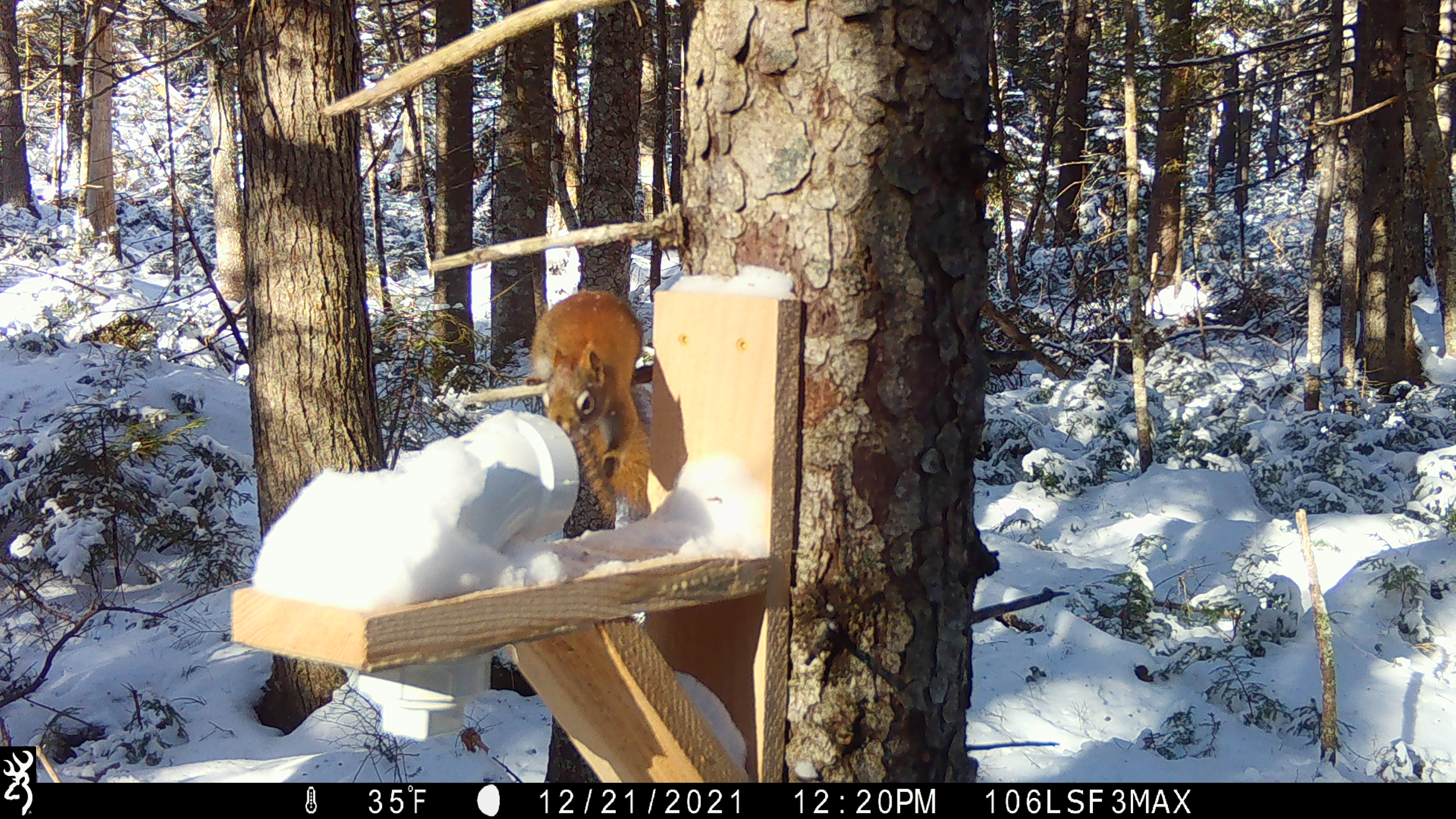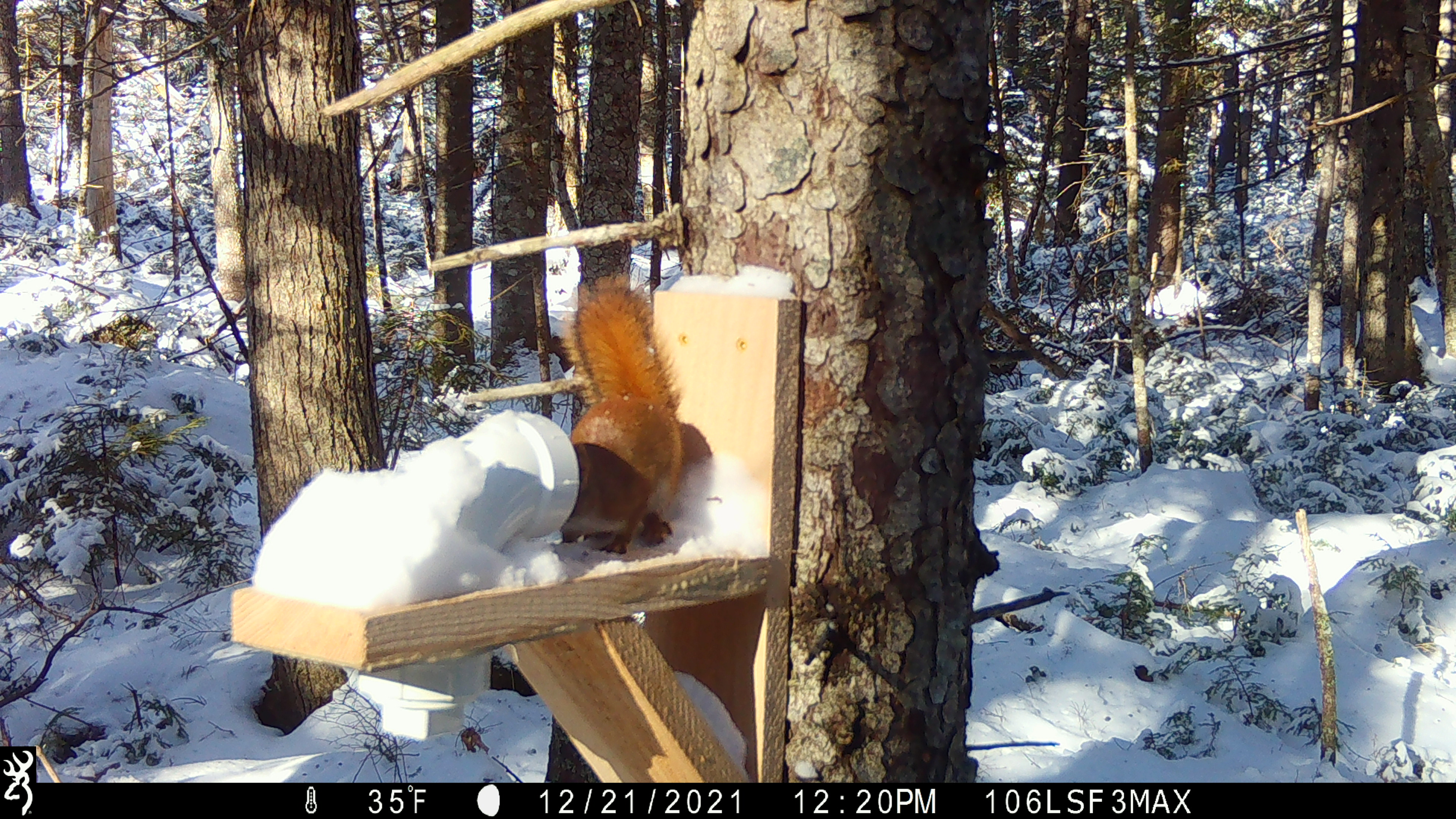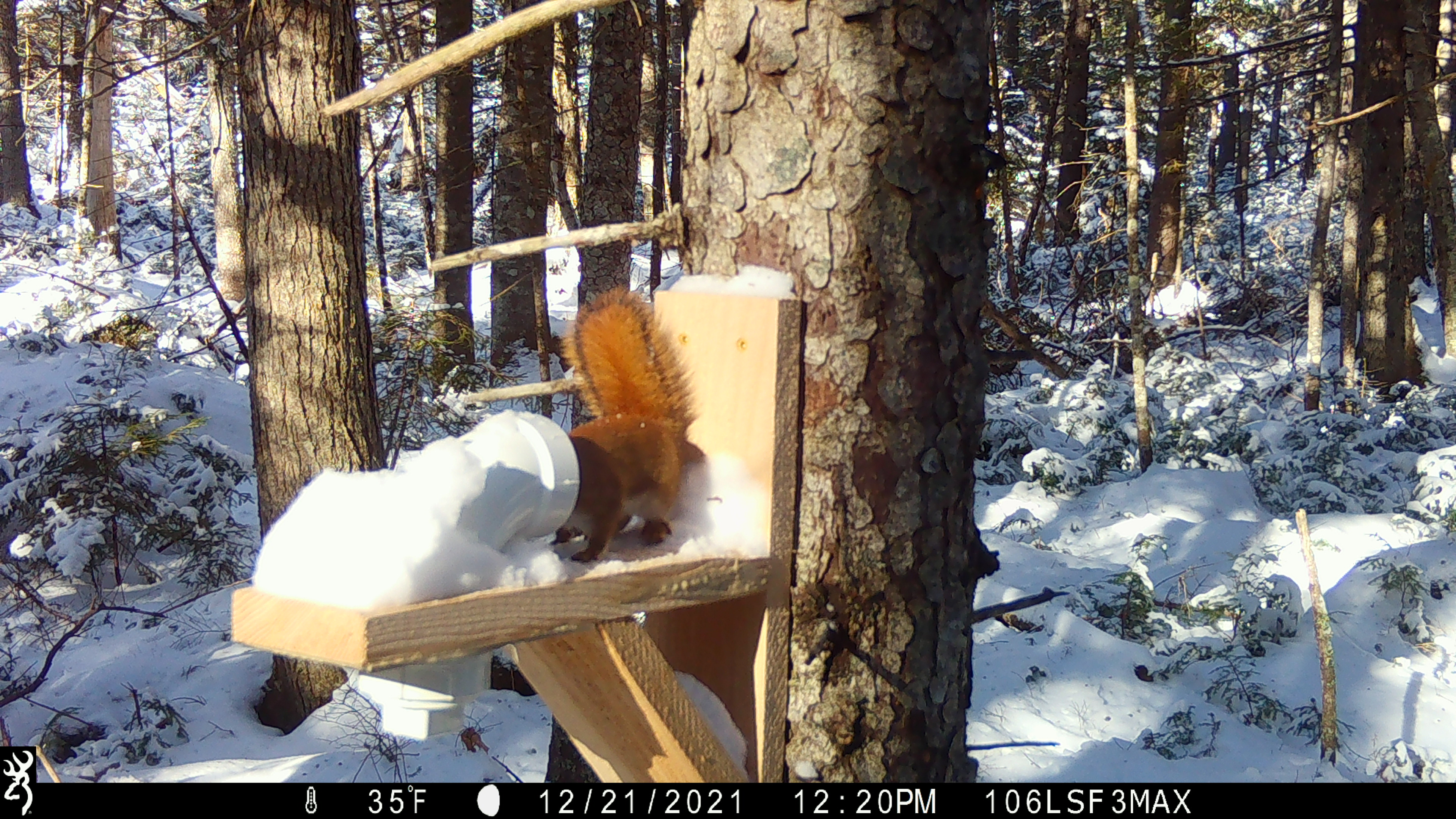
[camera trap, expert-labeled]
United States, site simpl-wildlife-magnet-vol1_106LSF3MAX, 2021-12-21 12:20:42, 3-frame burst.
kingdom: Animalia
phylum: Chordata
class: Mammalia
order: Rodentia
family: Sciuridae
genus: Tamiasciurus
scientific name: Tamiasciurus hudsonicus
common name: red squirrel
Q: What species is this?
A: Red squirrel (Tamiasciurus hudsonicus).